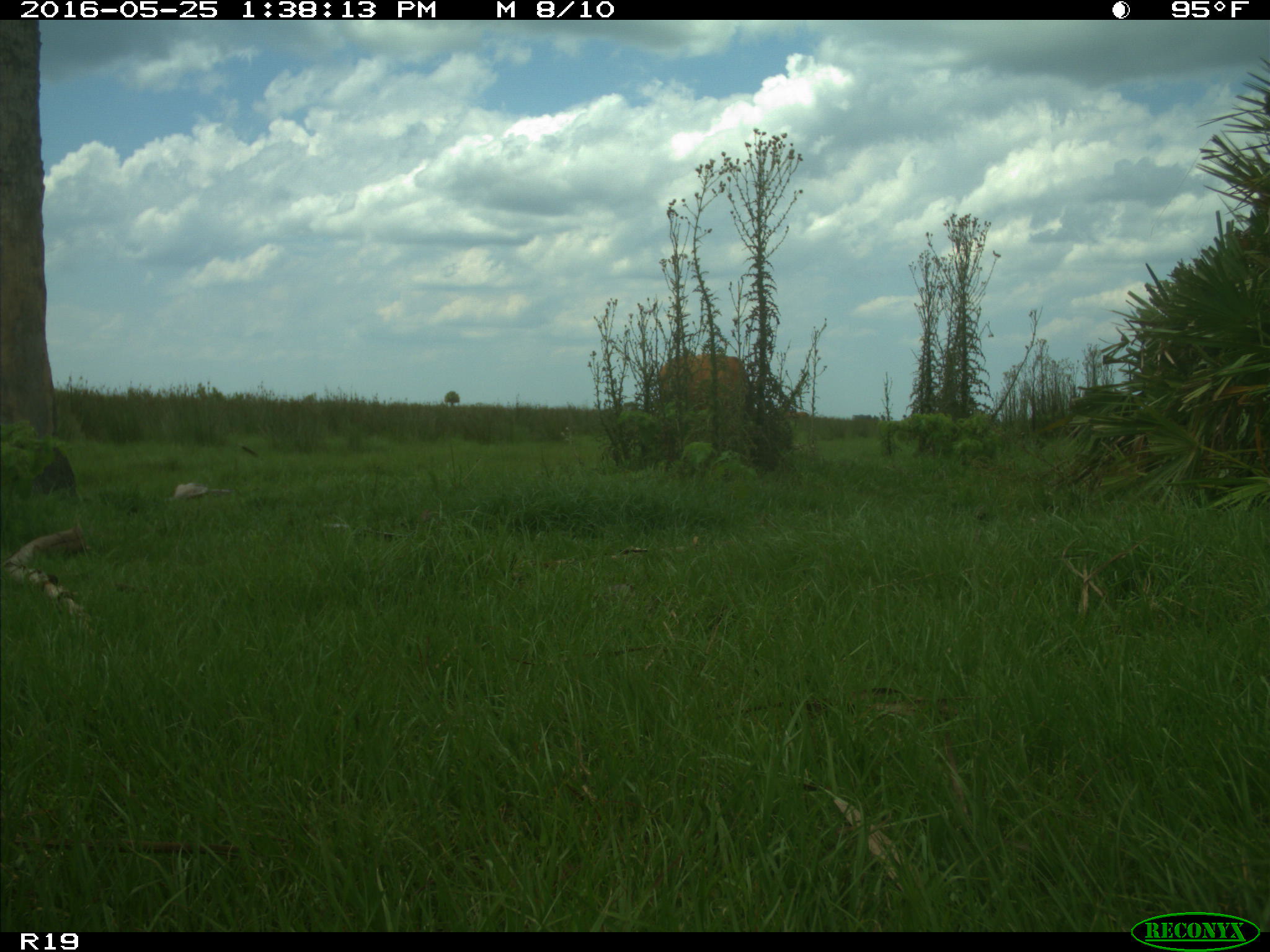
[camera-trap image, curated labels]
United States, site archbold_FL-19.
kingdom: Animalia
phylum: Chordata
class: Mammalia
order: Artiodactyla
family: Bovidae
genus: Bos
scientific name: Bos taurus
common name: domestic cow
Bos taurus (domestic cow).